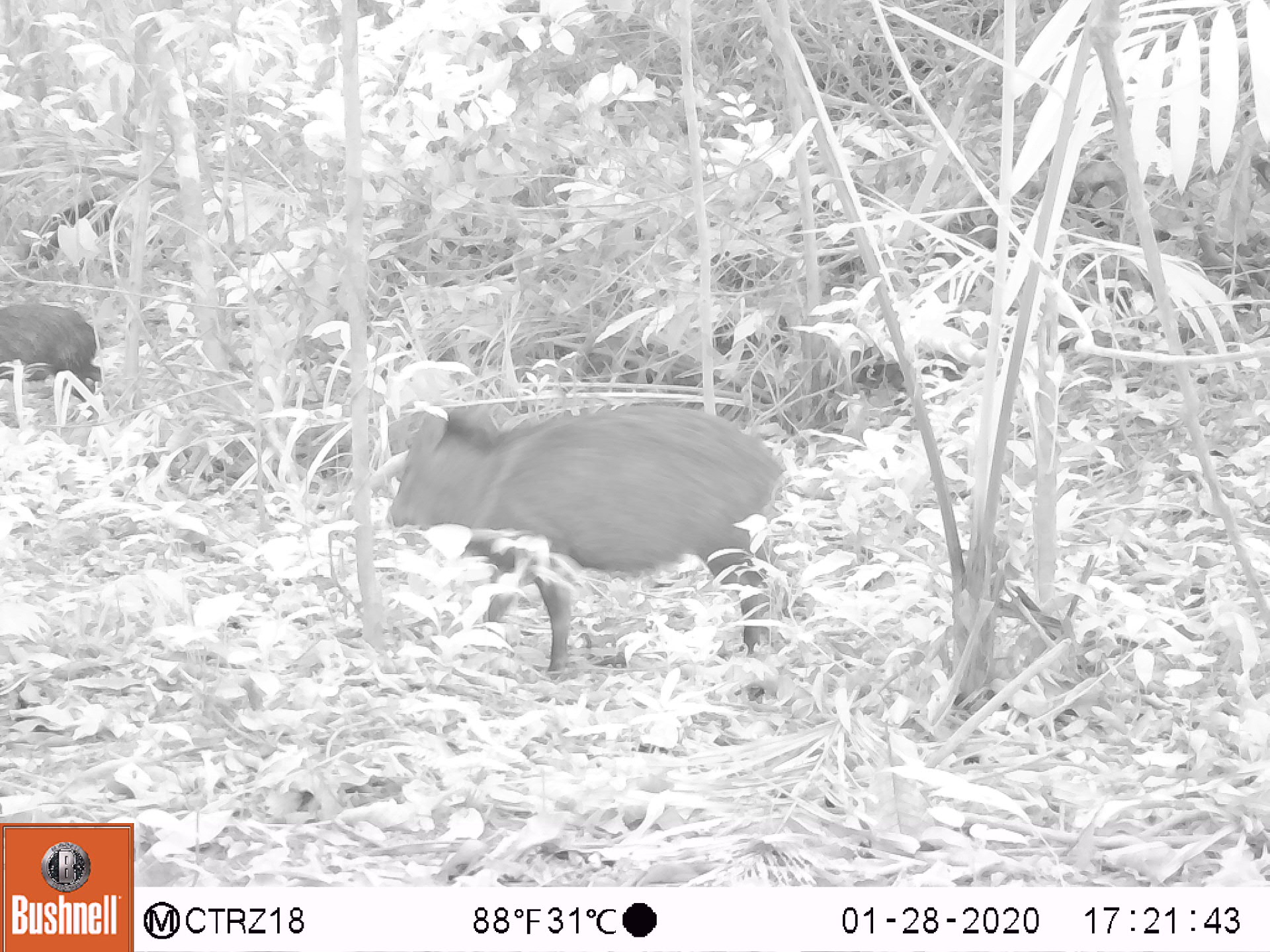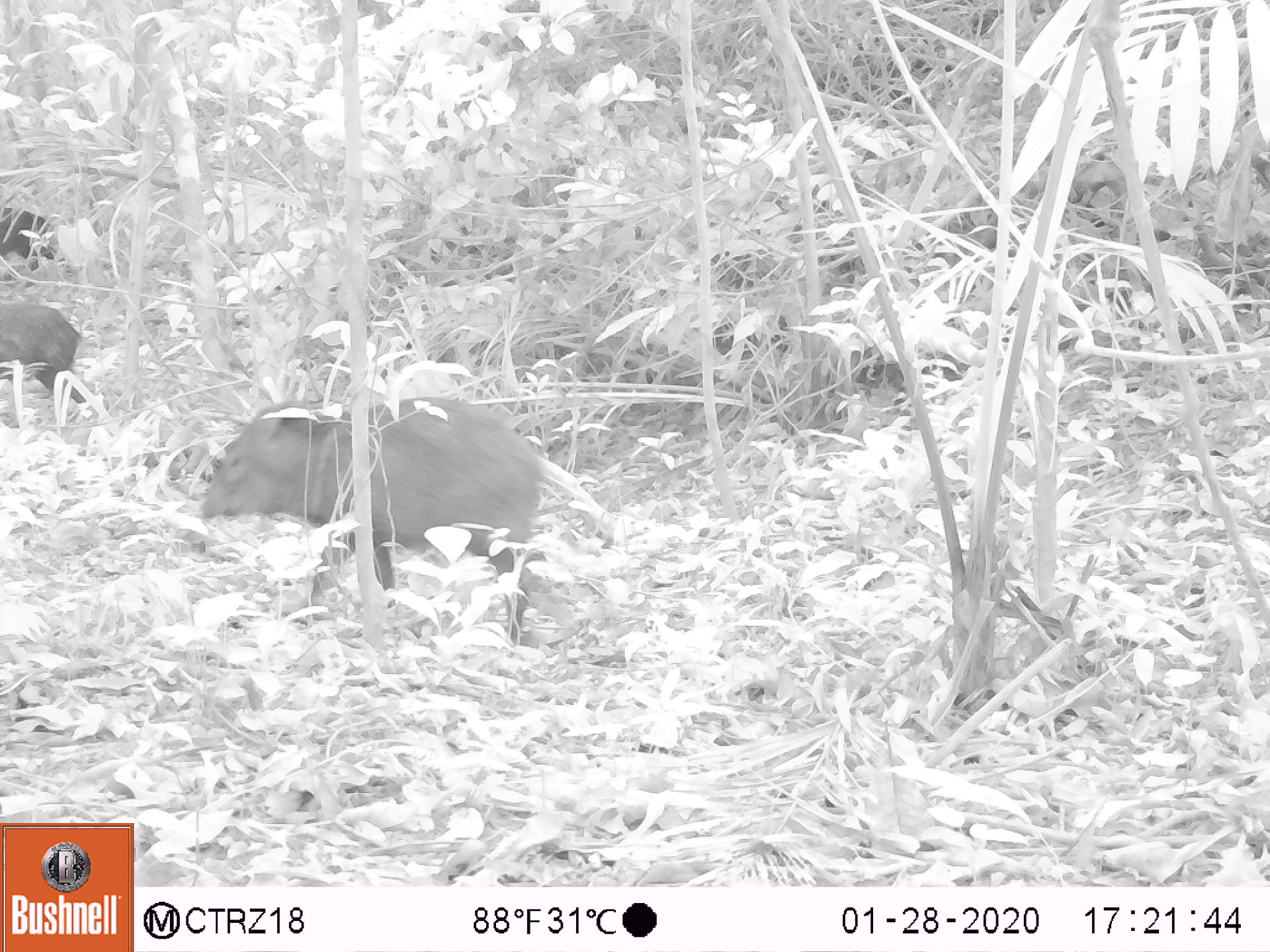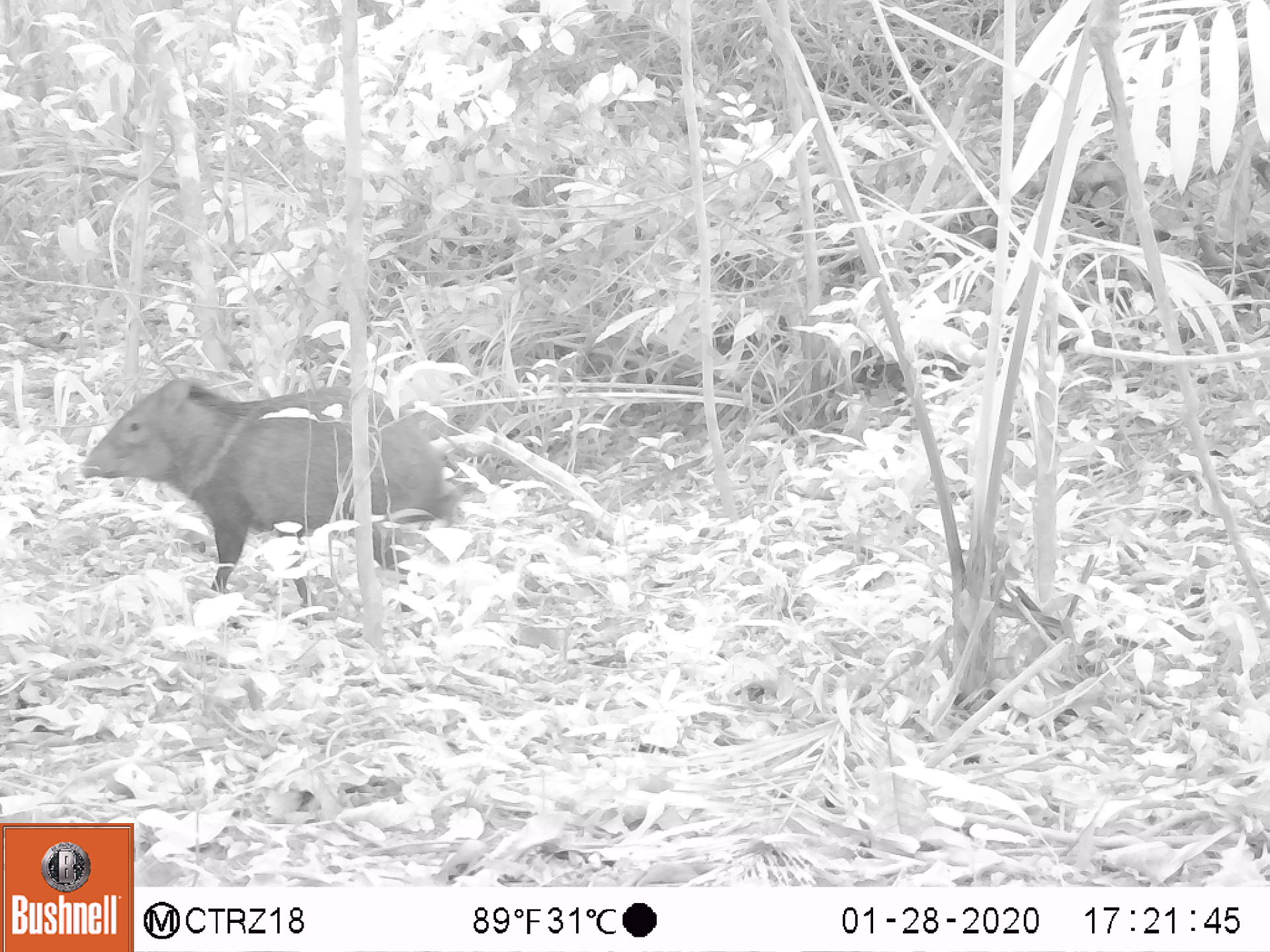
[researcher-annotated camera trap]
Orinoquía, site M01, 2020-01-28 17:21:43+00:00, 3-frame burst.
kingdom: Animalia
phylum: Chordata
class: Mammalia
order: Artiodactyla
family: Tayassuidae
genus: Pecari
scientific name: Pecari tajacu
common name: collared peccary